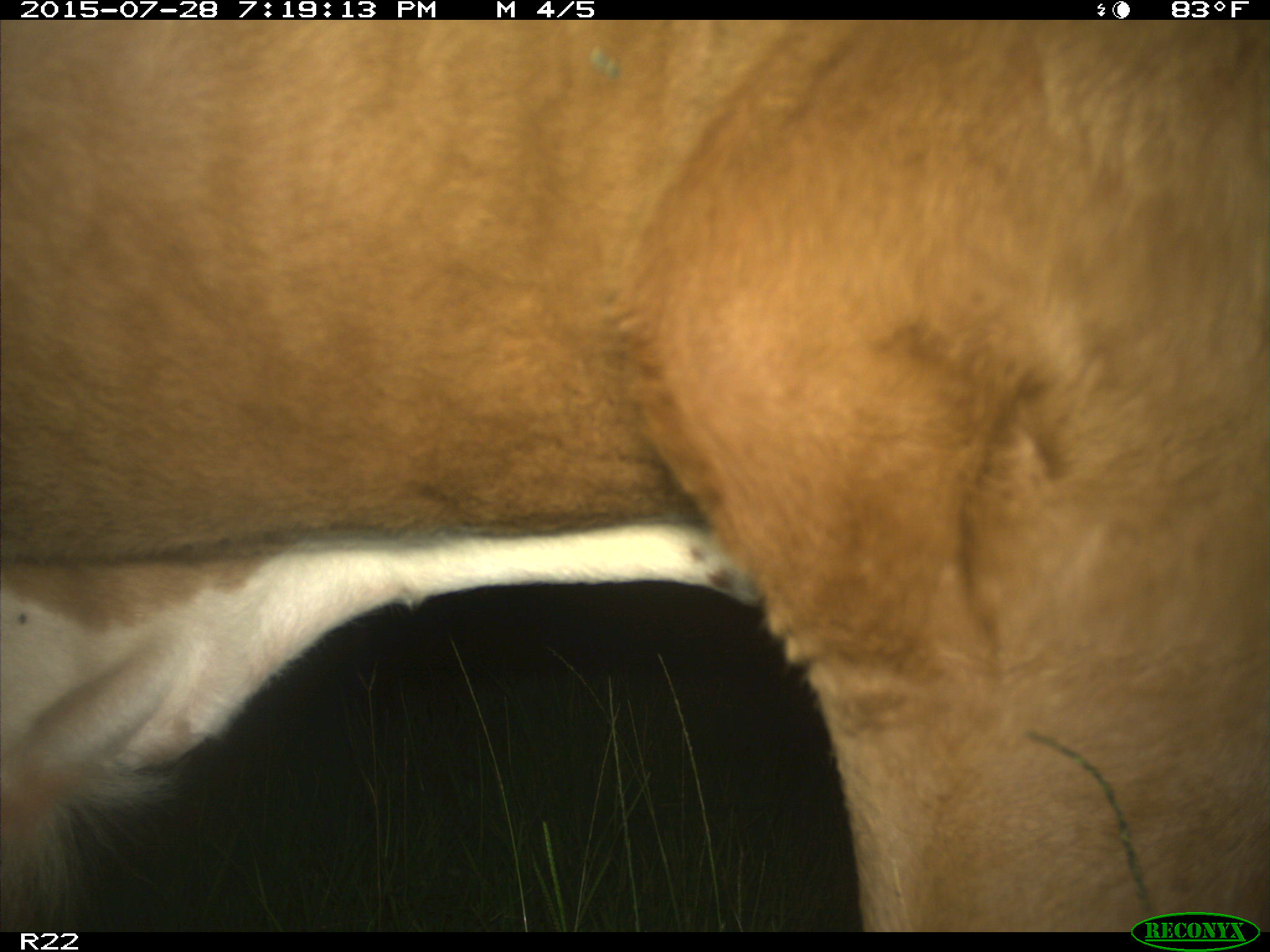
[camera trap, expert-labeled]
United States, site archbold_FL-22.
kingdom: Animalia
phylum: Chordata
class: Mammalia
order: Artiodactyla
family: Bovidae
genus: Bos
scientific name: Bos taurus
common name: domestic cow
Bos taurus (domestic cow).